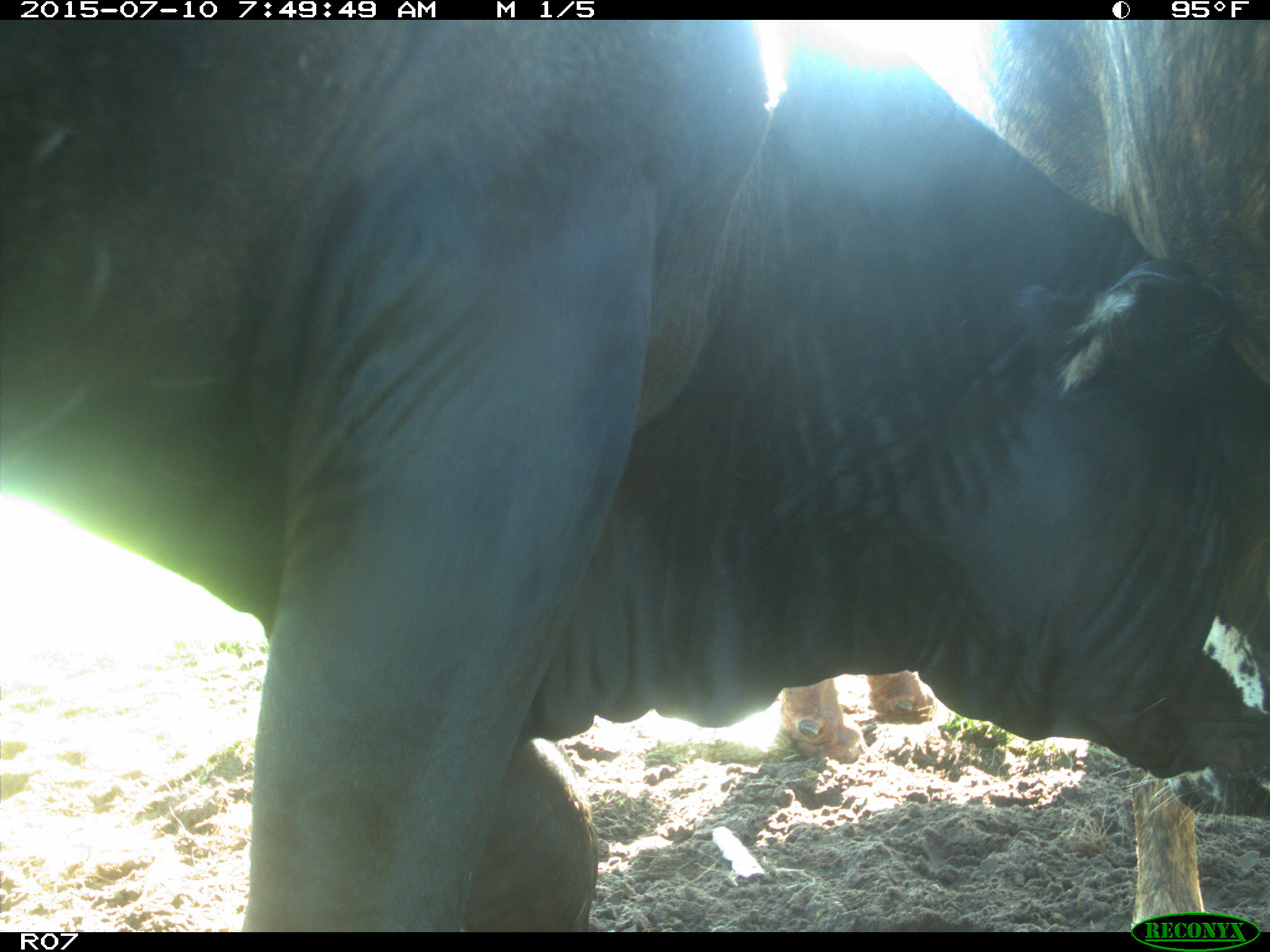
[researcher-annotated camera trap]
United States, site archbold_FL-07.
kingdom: Animalia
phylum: Chordata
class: Mammalia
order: Artiodactyla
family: Bovidae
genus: Bos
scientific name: Bos taurus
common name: domestic cow